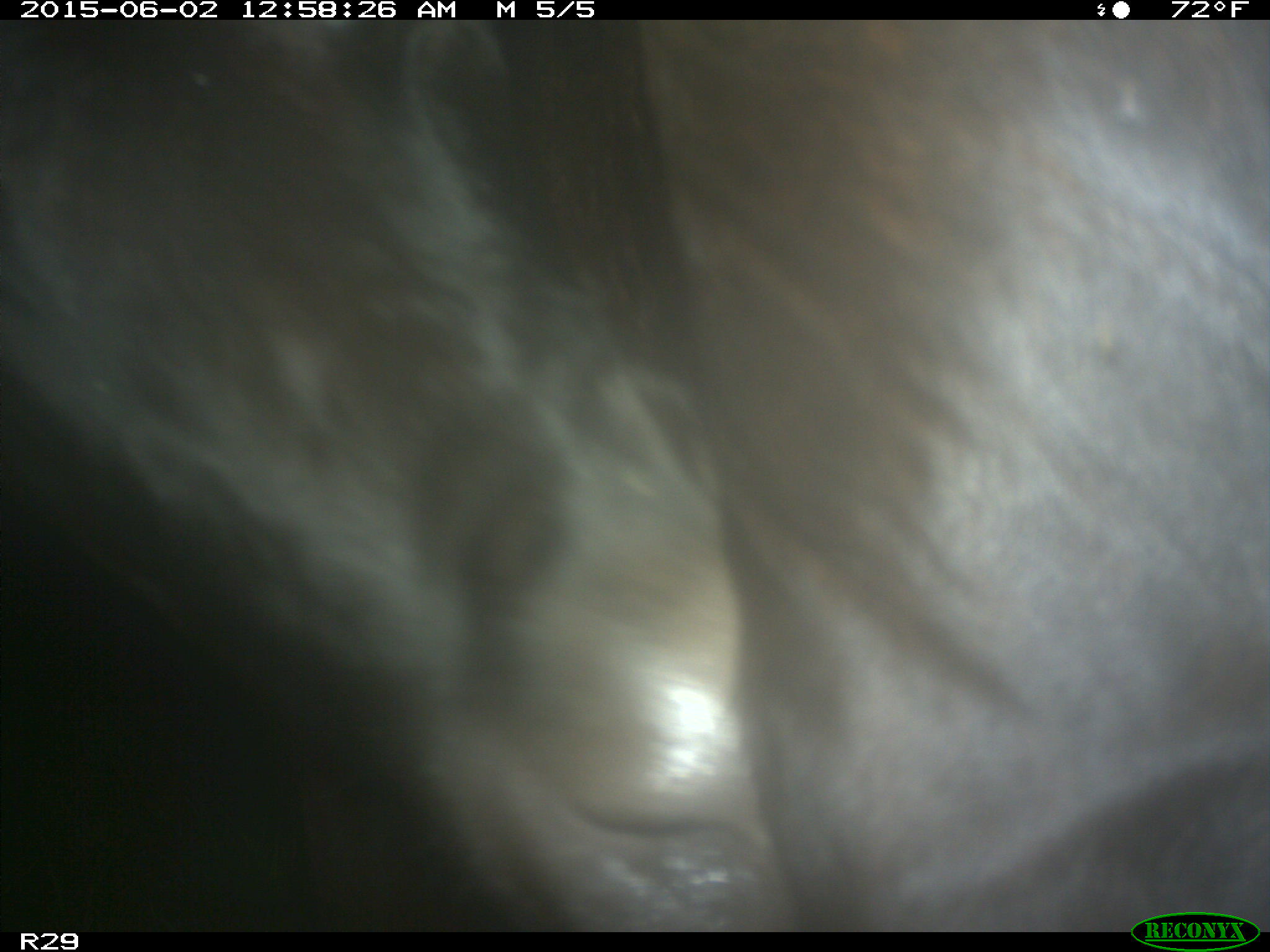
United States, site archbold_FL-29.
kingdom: Animalia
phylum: Chordata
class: Mammalia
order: Artiodactyla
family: Bovidae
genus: Bos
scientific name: Bos taurus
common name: domestic cow